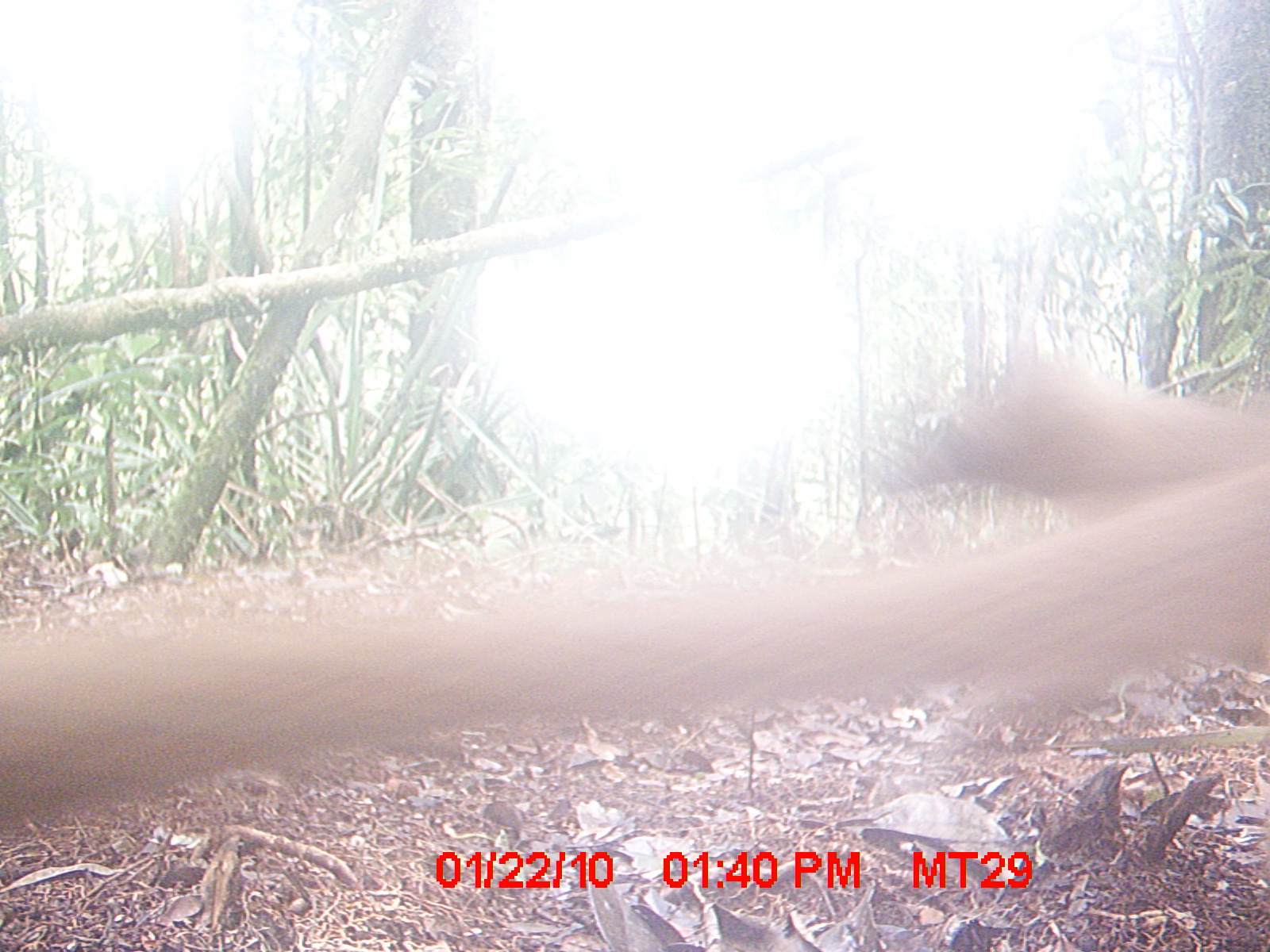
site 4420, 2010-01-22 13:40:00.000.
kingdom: Animalia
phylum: Chordata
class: Mammalia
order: Carnivora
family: Eupleridae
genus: Cryptoprocta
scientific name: Cryptoprocta ferox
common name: fossa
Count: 1.